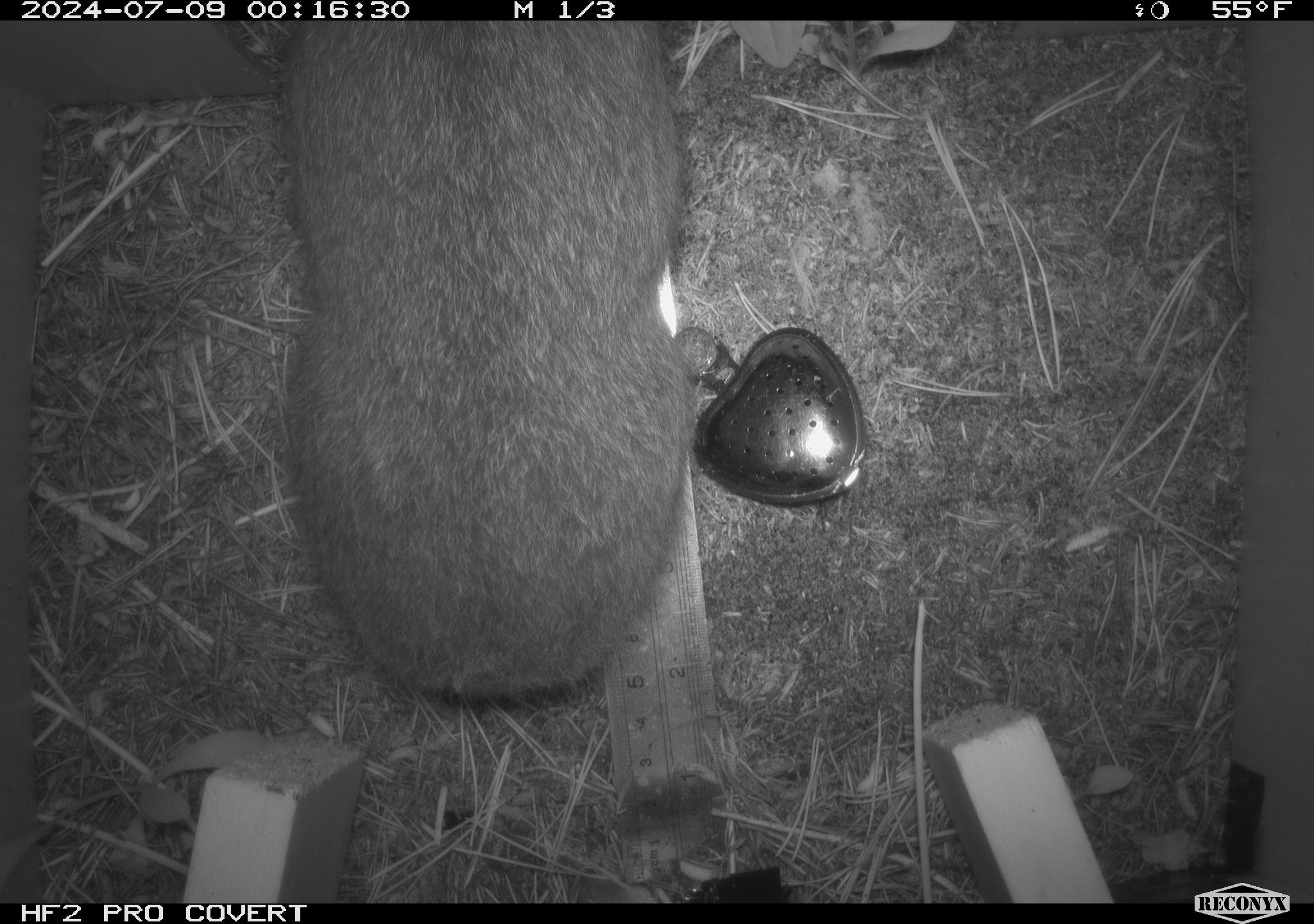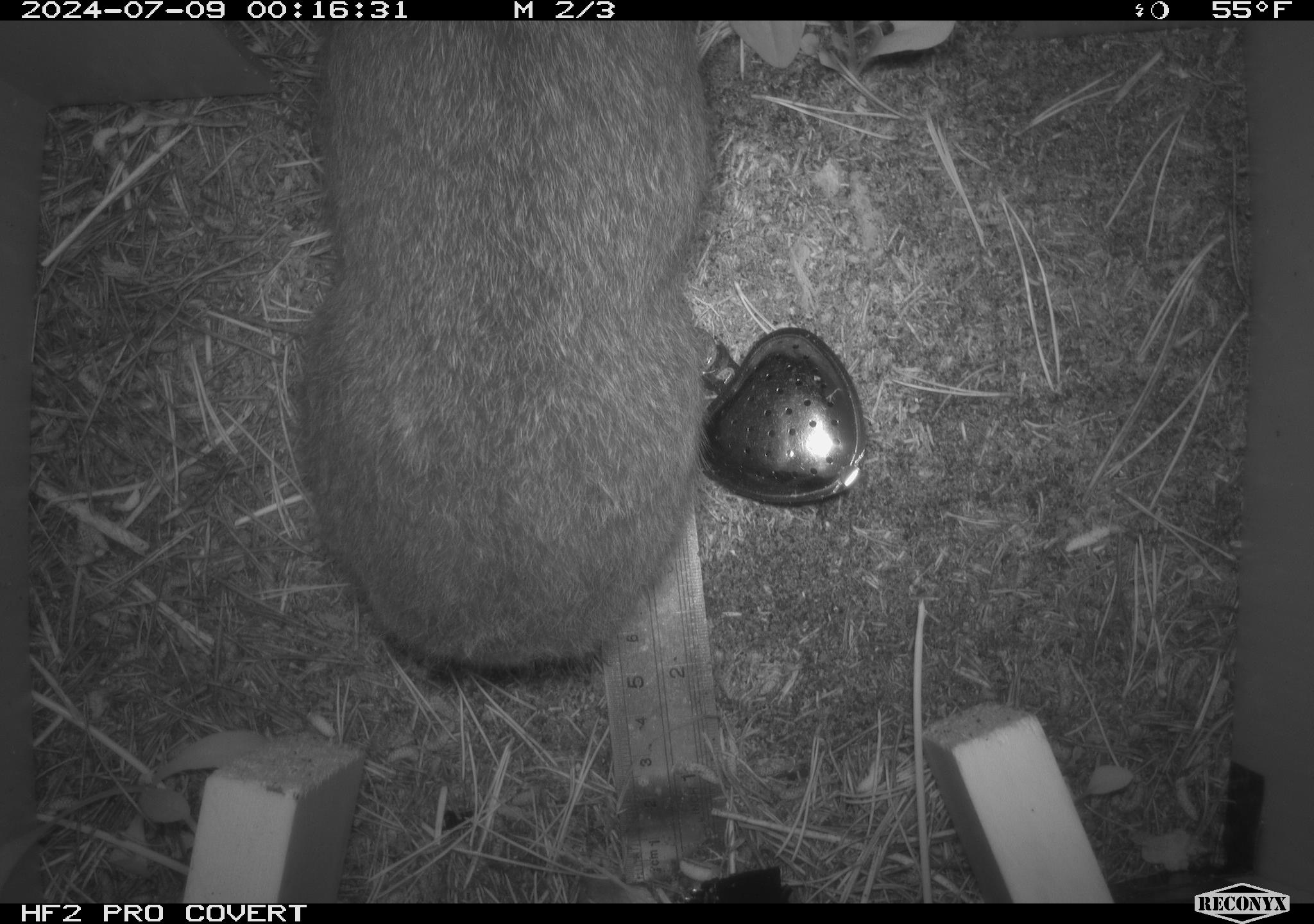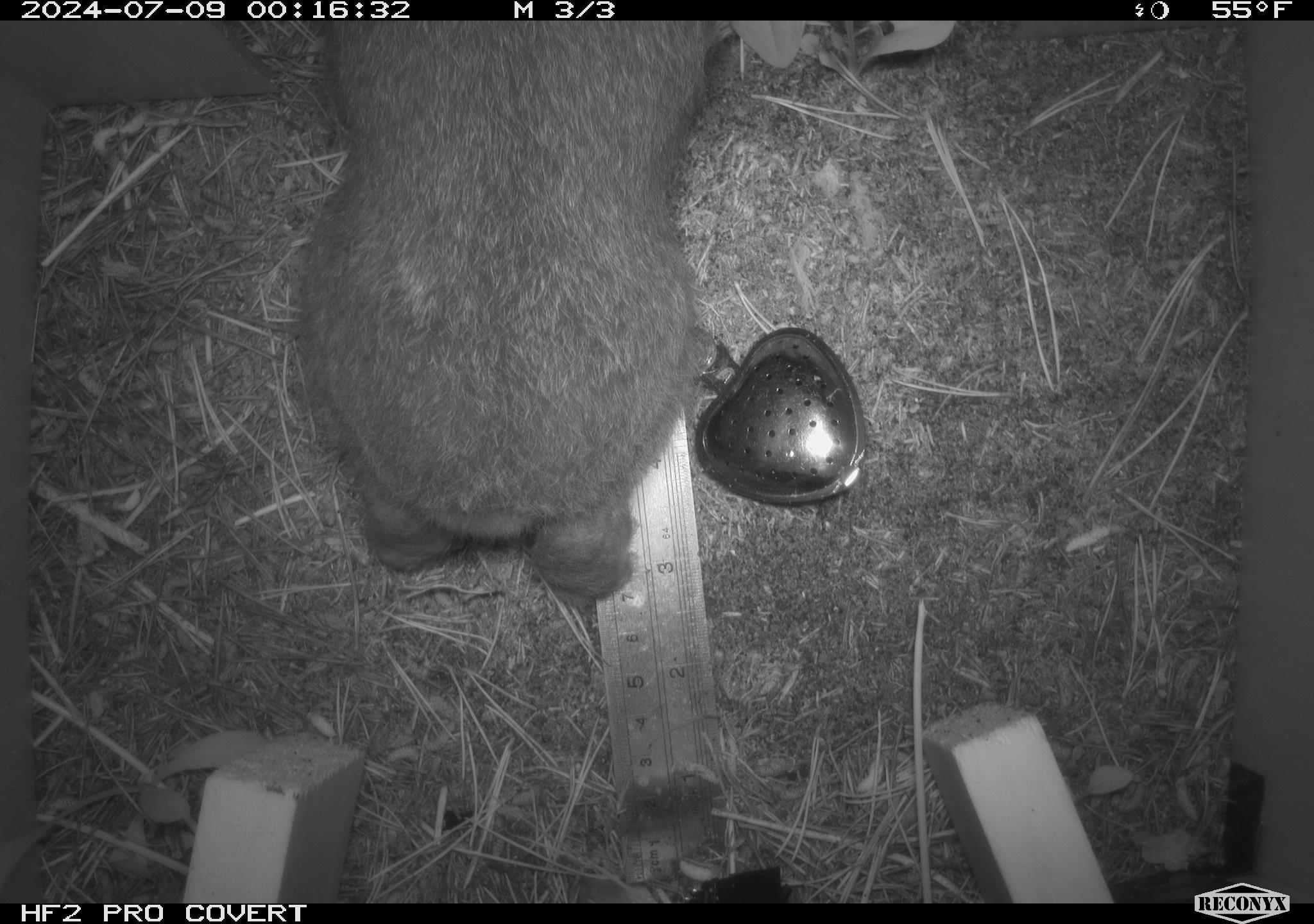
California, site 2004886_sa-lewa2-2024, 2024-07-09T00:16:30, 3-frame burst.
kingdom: Animalia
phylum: Chordata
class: Mammalia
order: Lagomorpha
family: Leporidae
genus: Sylvilagus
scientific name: Sylvilagus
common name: cottontail rabbits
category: sylvilagus species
Sylvilagus species (cottontail rabbits) (Sylvilagus).